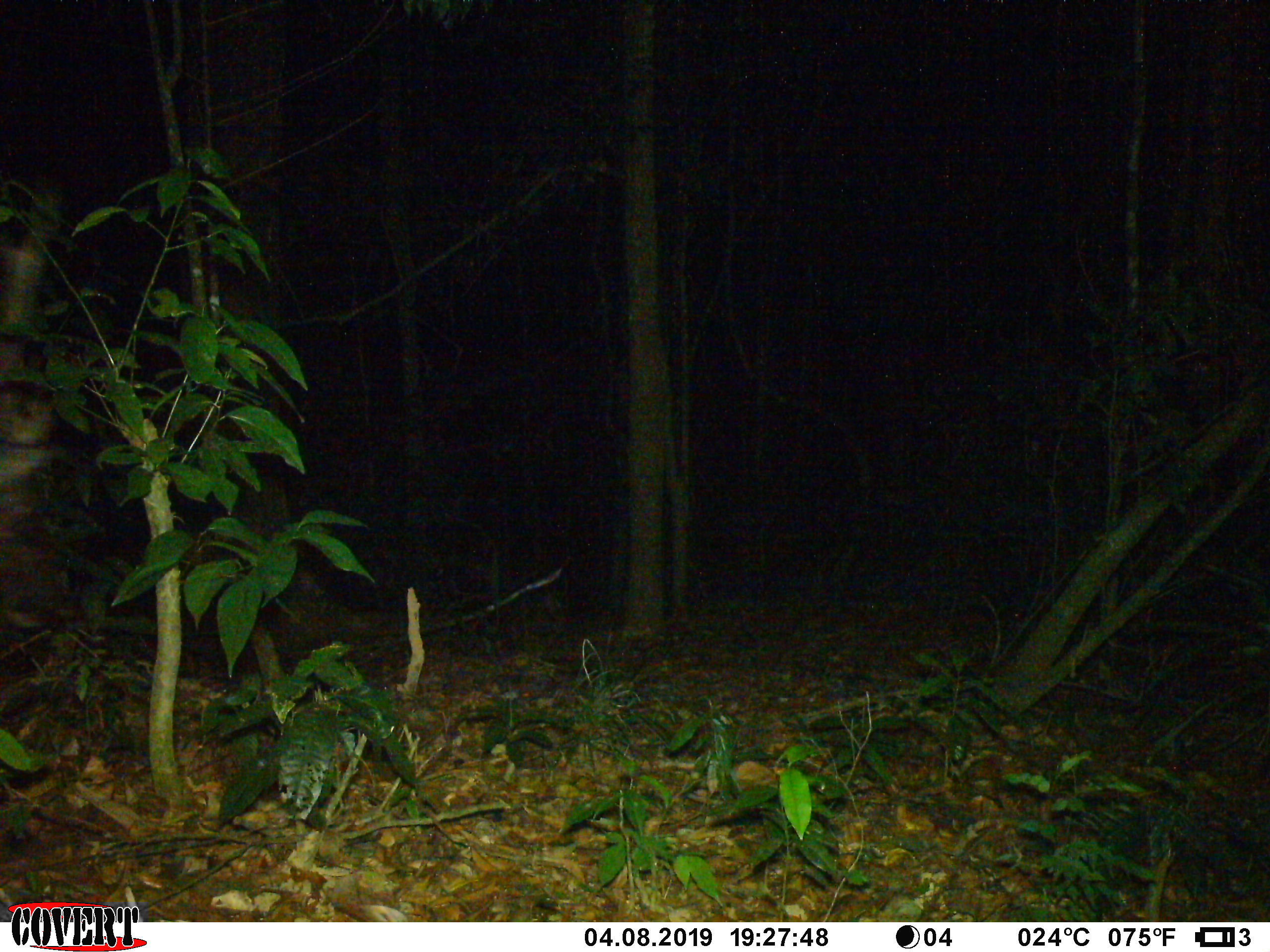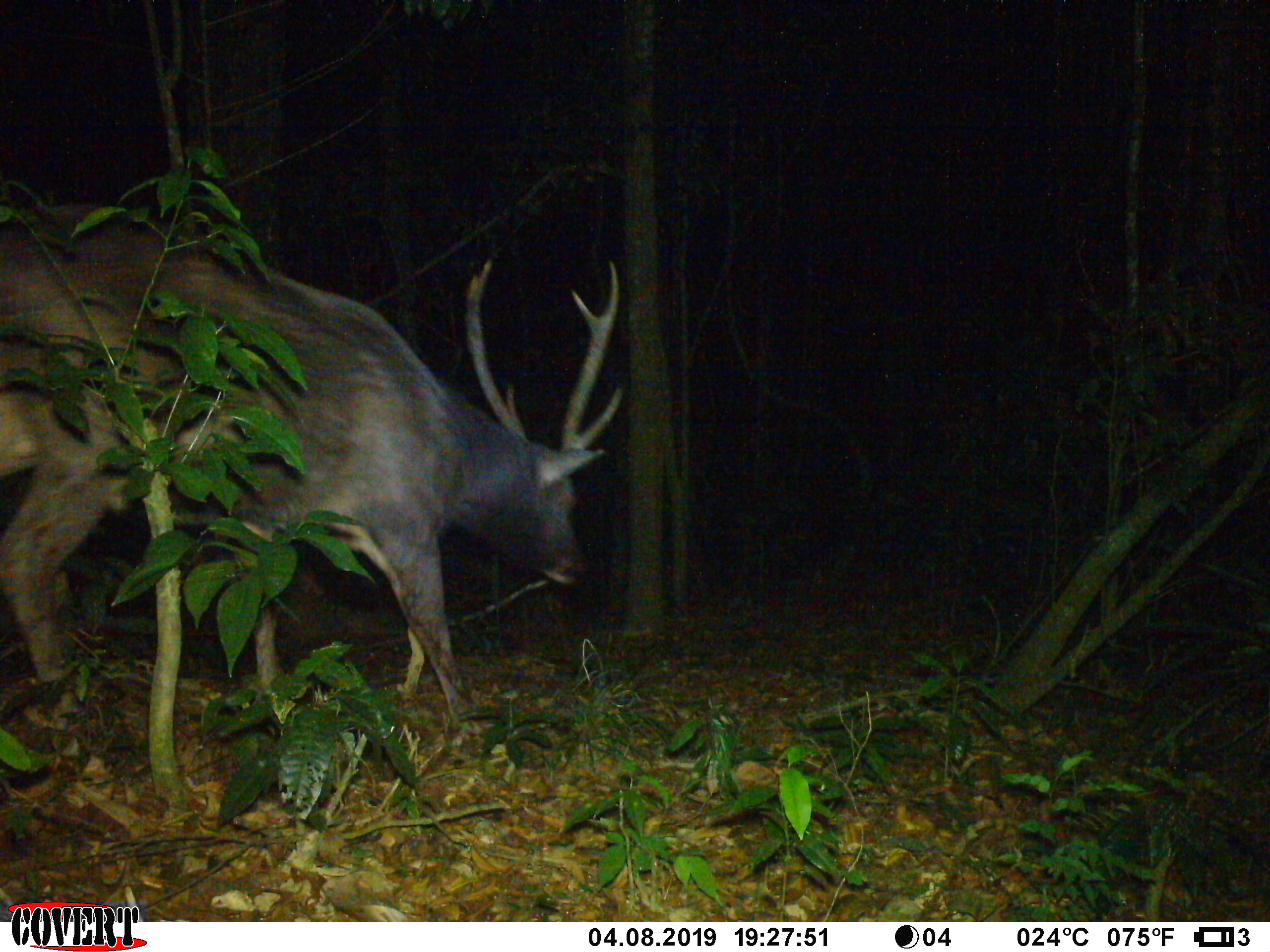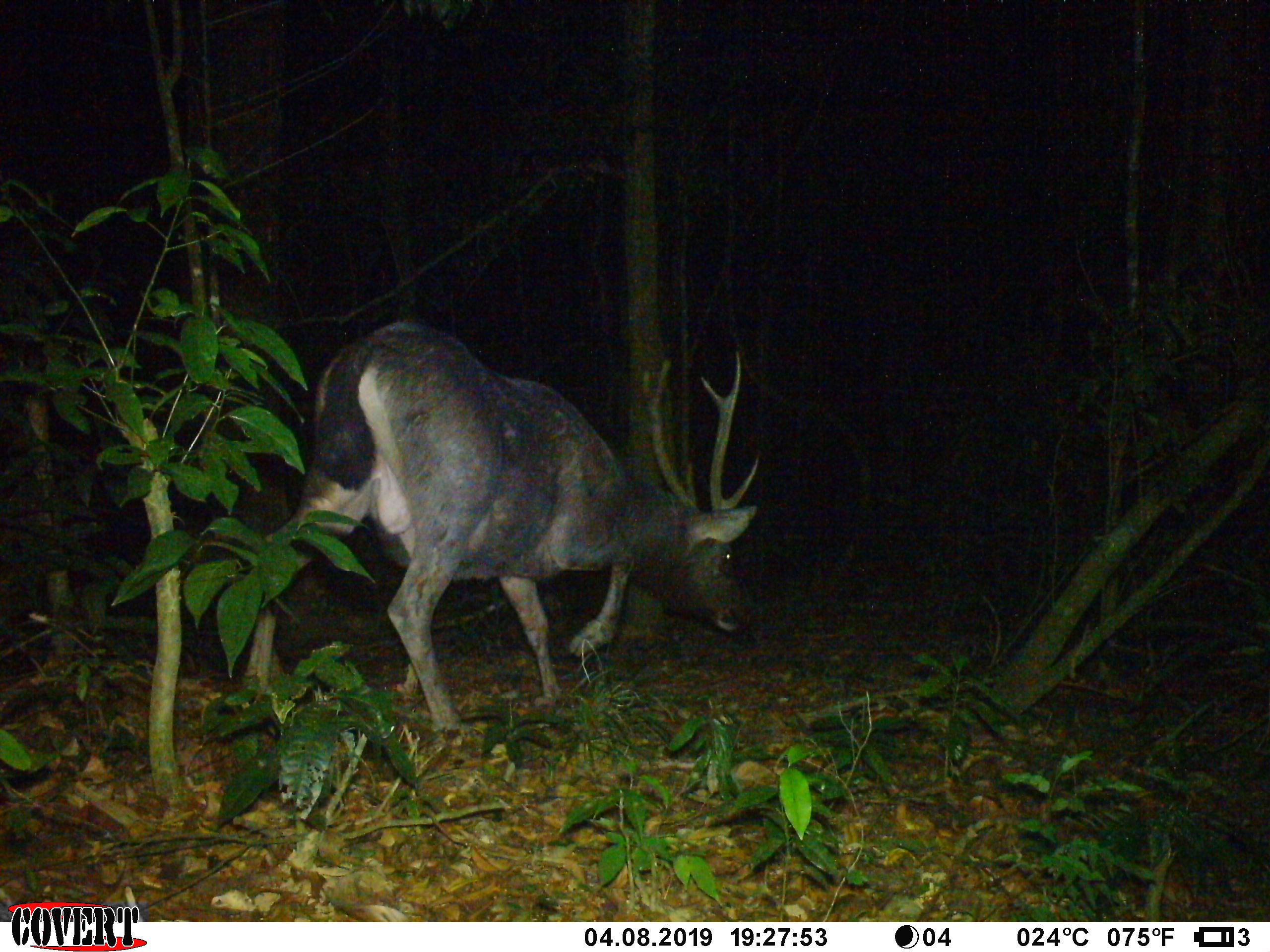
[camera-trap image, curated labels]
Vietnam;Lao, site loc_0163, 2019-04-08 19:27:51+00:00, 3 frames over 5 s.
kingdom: Animalia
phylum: Chordata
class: Mammalia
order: Artiodactyla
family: Cervidae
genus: Rusa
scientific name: Rusa unicolor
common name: sambar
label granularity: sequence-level